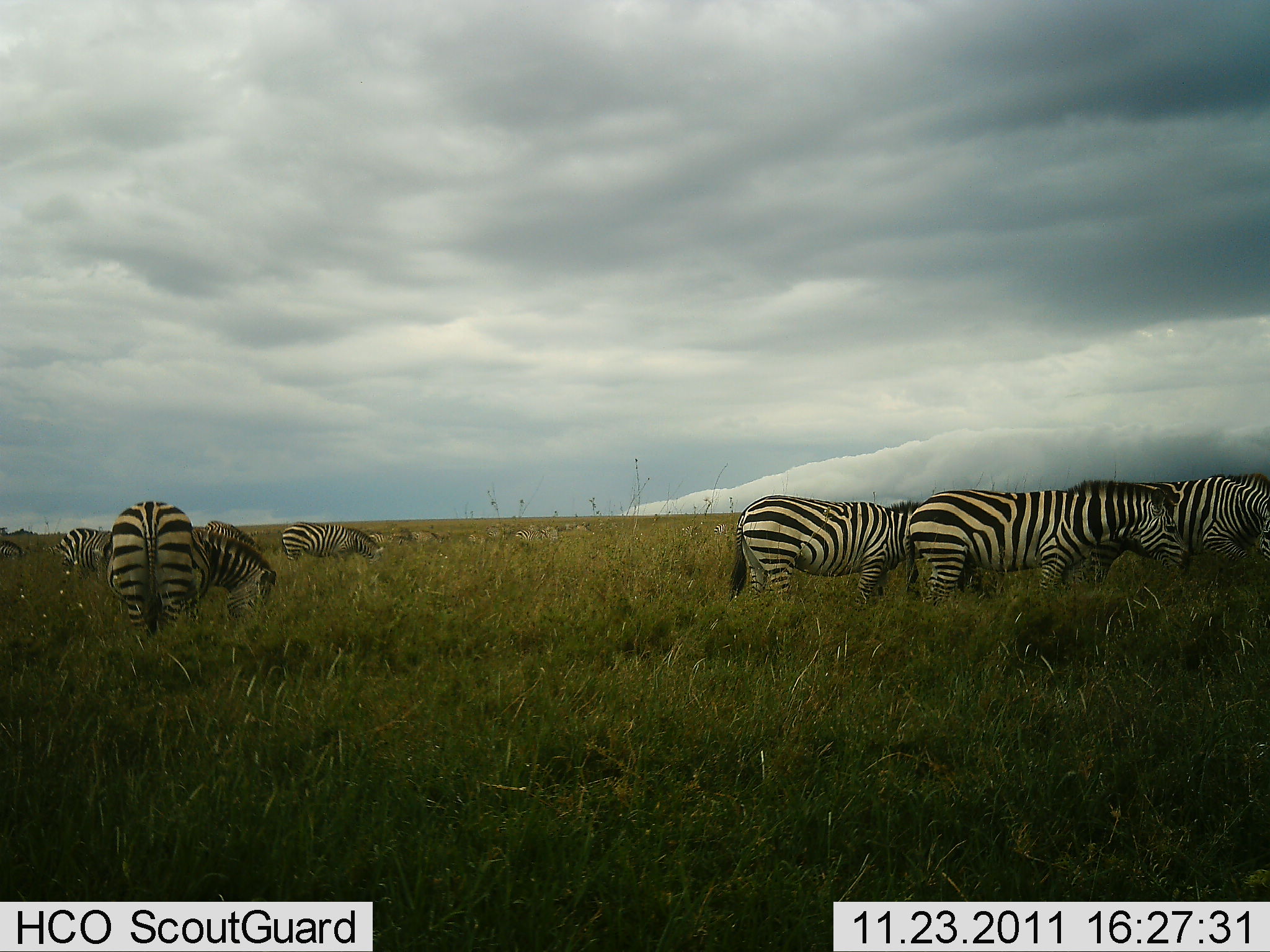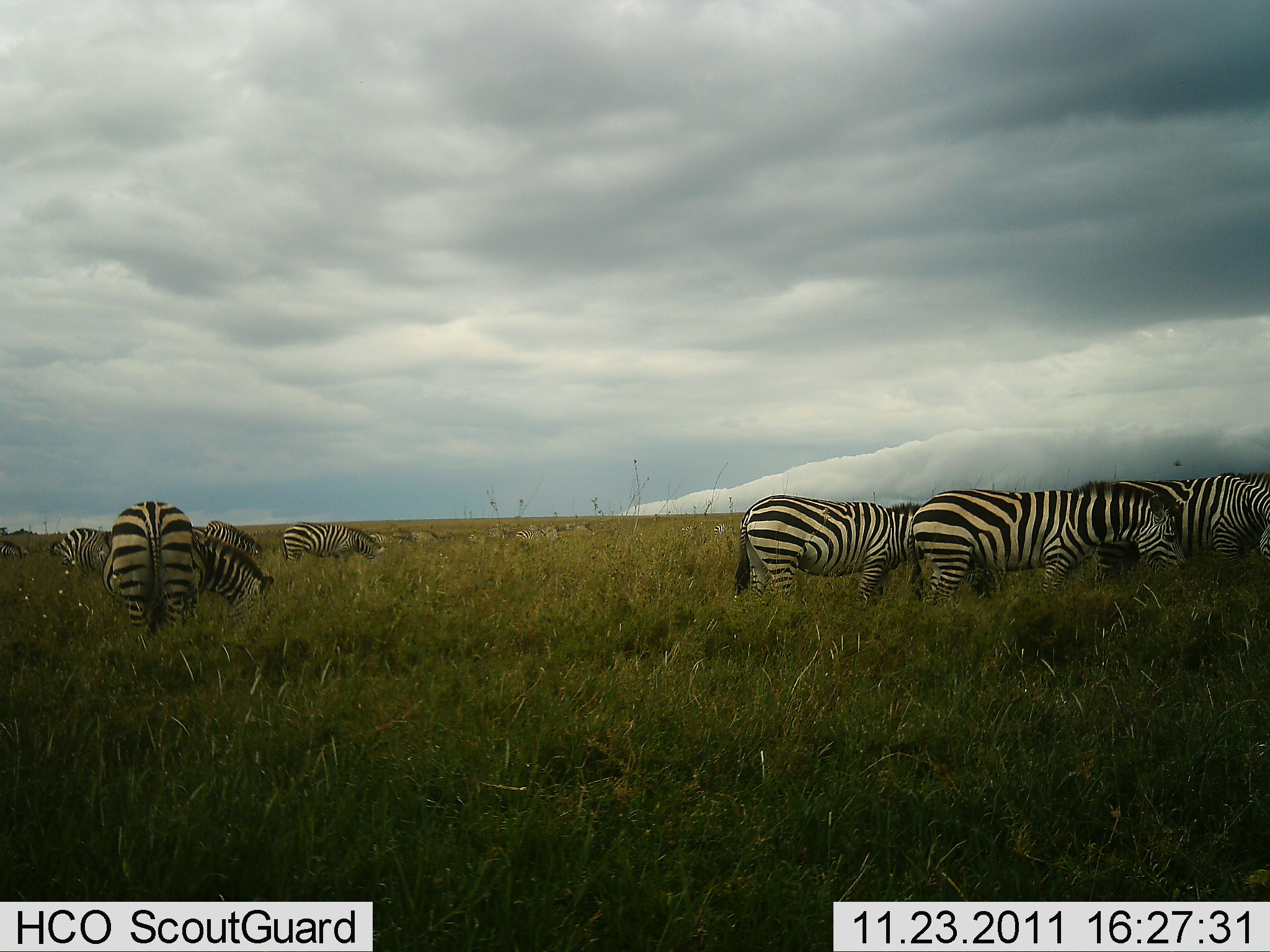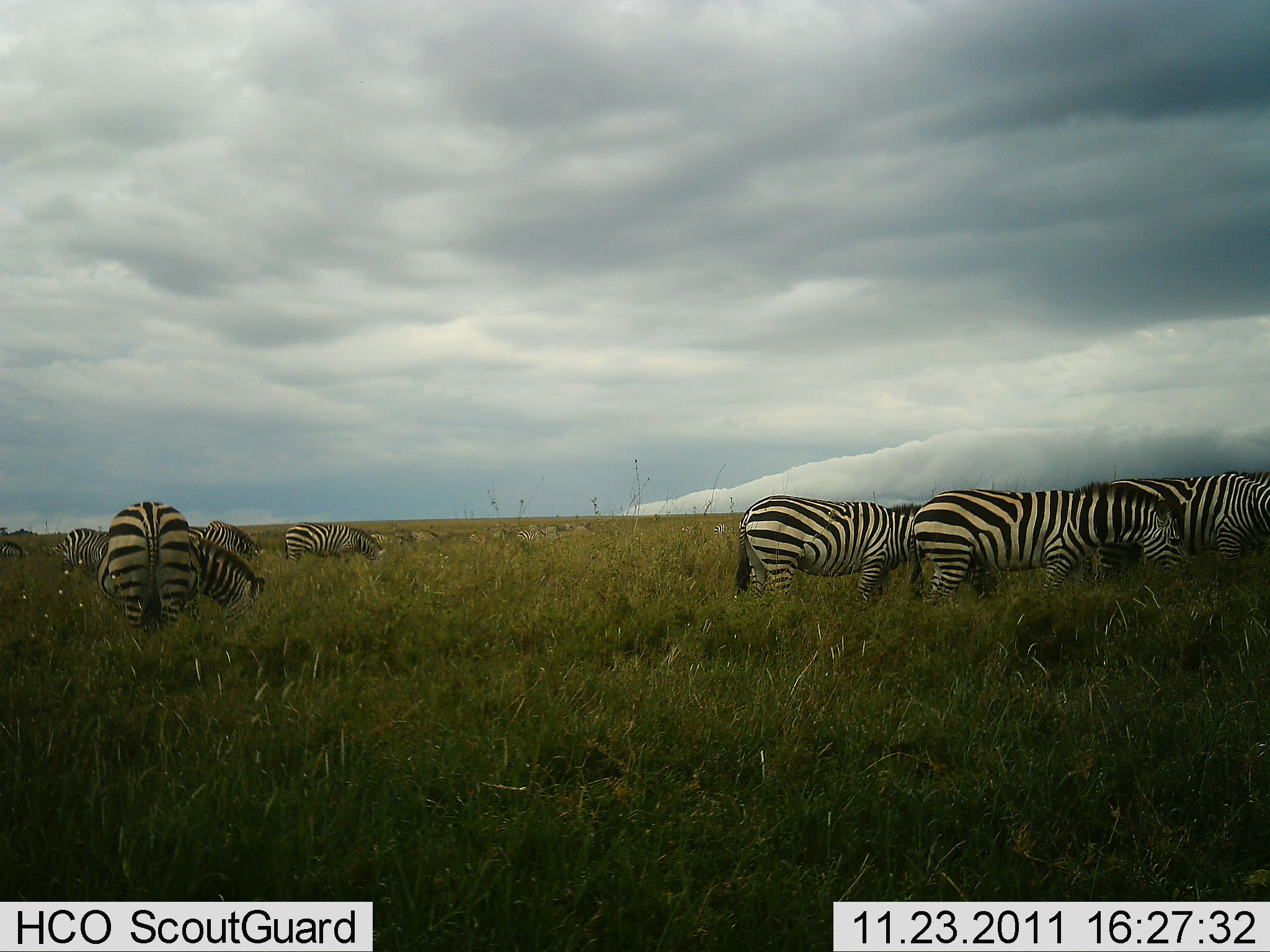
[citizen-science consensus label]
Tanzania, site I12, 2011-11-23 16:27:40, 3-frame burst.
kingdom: Animalia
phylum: Chordata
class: Mammalia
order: Perissodactyla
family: Equidae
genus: Equus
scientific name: Equus quagga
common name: plains zebra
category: zebra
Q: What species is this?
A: Zebra (plains zebra) (Equus quagga).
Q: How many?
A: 8.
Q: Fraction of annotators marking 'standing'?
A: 27%.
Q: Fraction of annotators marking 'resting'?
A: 0%.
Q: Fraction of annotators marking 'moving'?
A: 7%.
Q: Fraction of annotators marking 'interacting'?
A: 0%.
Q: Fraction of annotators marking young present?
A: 0%.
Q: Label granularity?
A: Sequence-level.